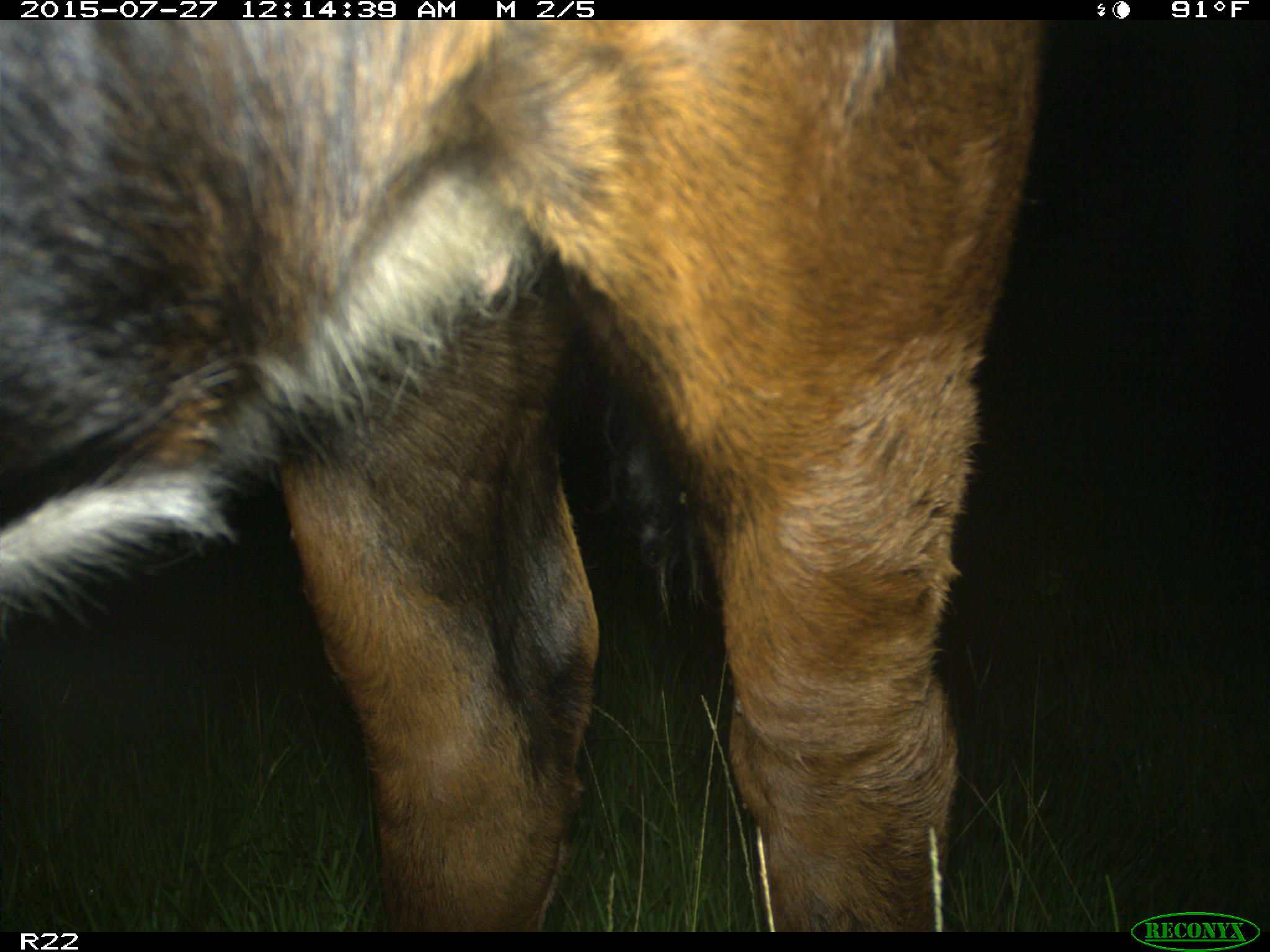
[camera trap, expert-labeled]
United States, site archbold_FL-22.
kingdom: Animalia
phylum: Chordata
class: Mammalia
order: Artiodactyla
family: Bovidae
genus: Bos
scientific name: Bos taurus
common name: domestic cow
Bos taurus (domestic cow).